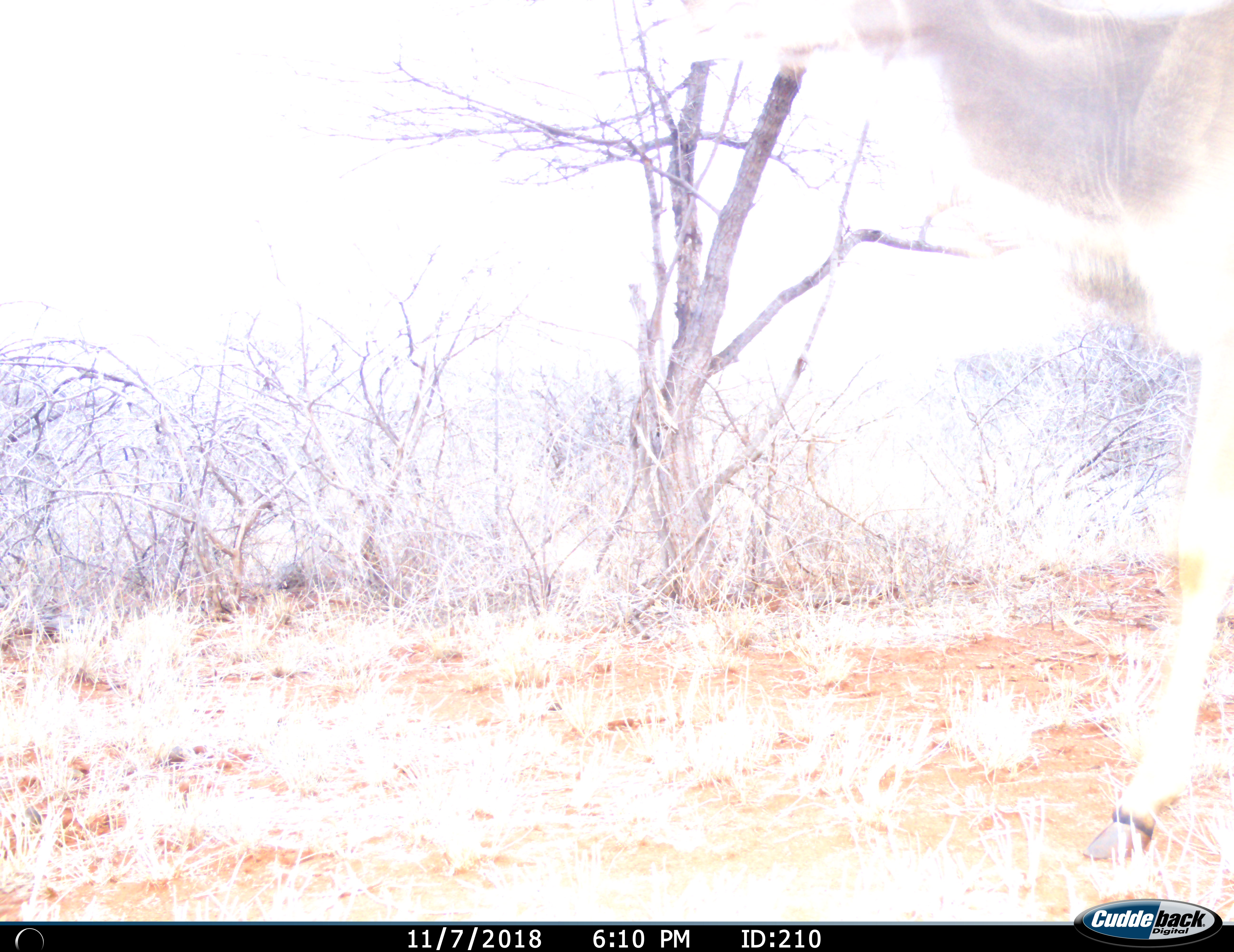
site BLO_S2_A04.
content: unidentified animal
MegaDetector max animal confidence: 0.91